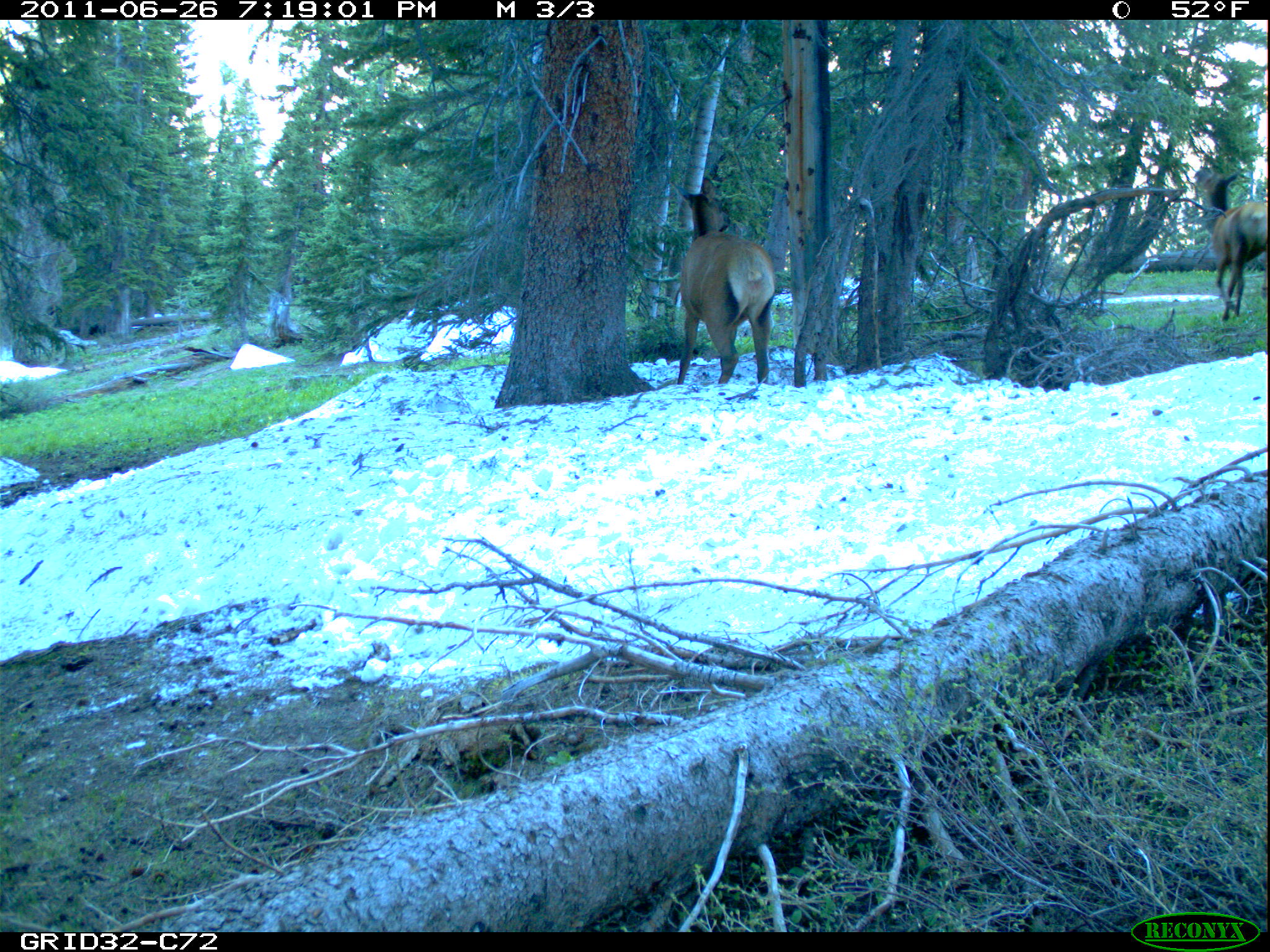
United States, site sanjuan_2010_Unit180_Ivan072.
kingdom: Animalia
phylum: Chordata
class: Mammalia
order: Artiodactyla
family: Cervidae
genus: Cervus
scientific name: Cervus elaphus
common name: red deer